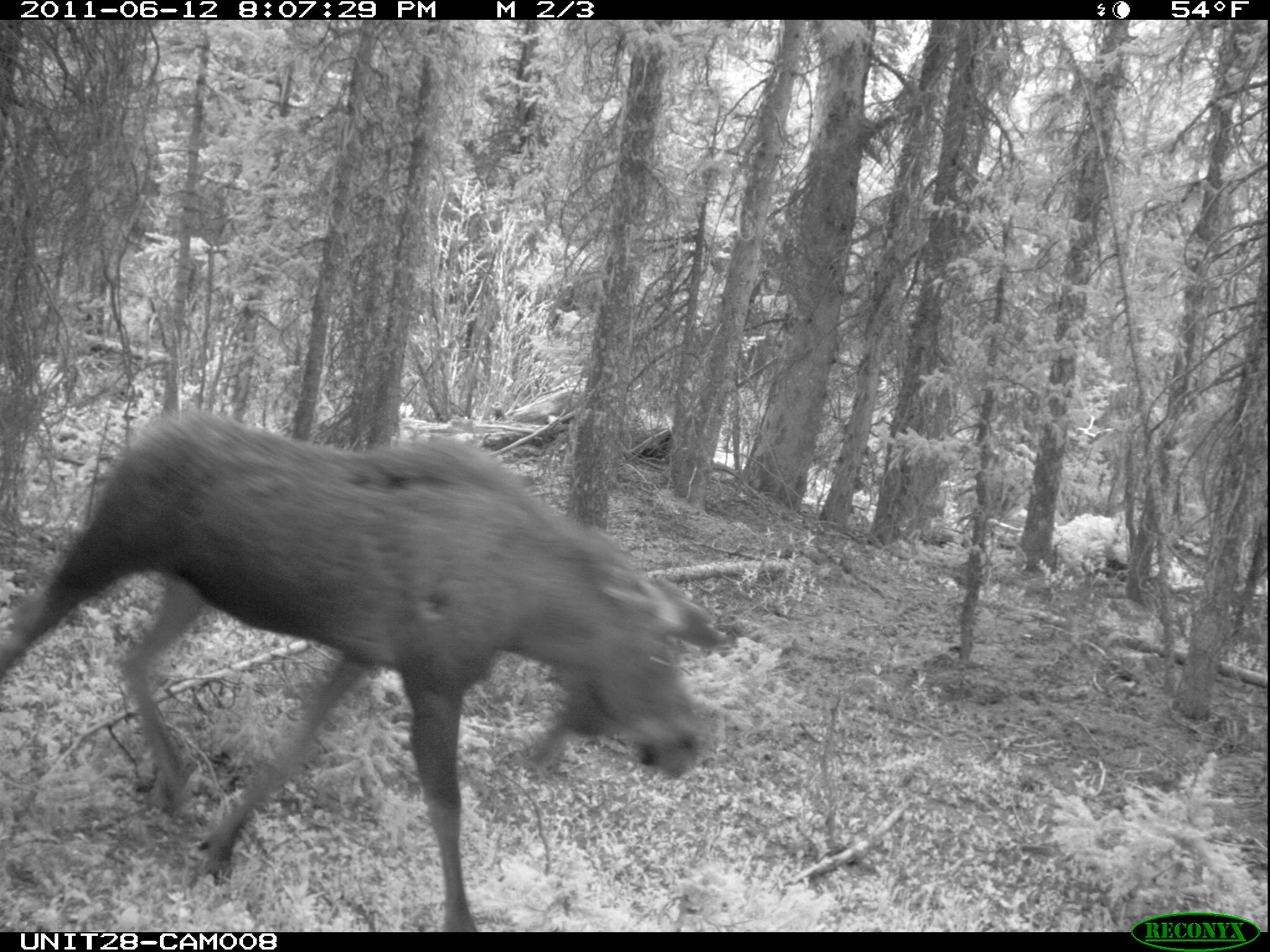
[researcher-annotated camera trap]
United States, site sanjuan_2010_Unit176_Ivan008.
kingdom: Animalia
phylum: Chordata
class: Mammalia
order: Artiodactyla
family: Cervidae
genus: Alces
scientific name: Alces alces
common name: moose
Alces alces (moose).